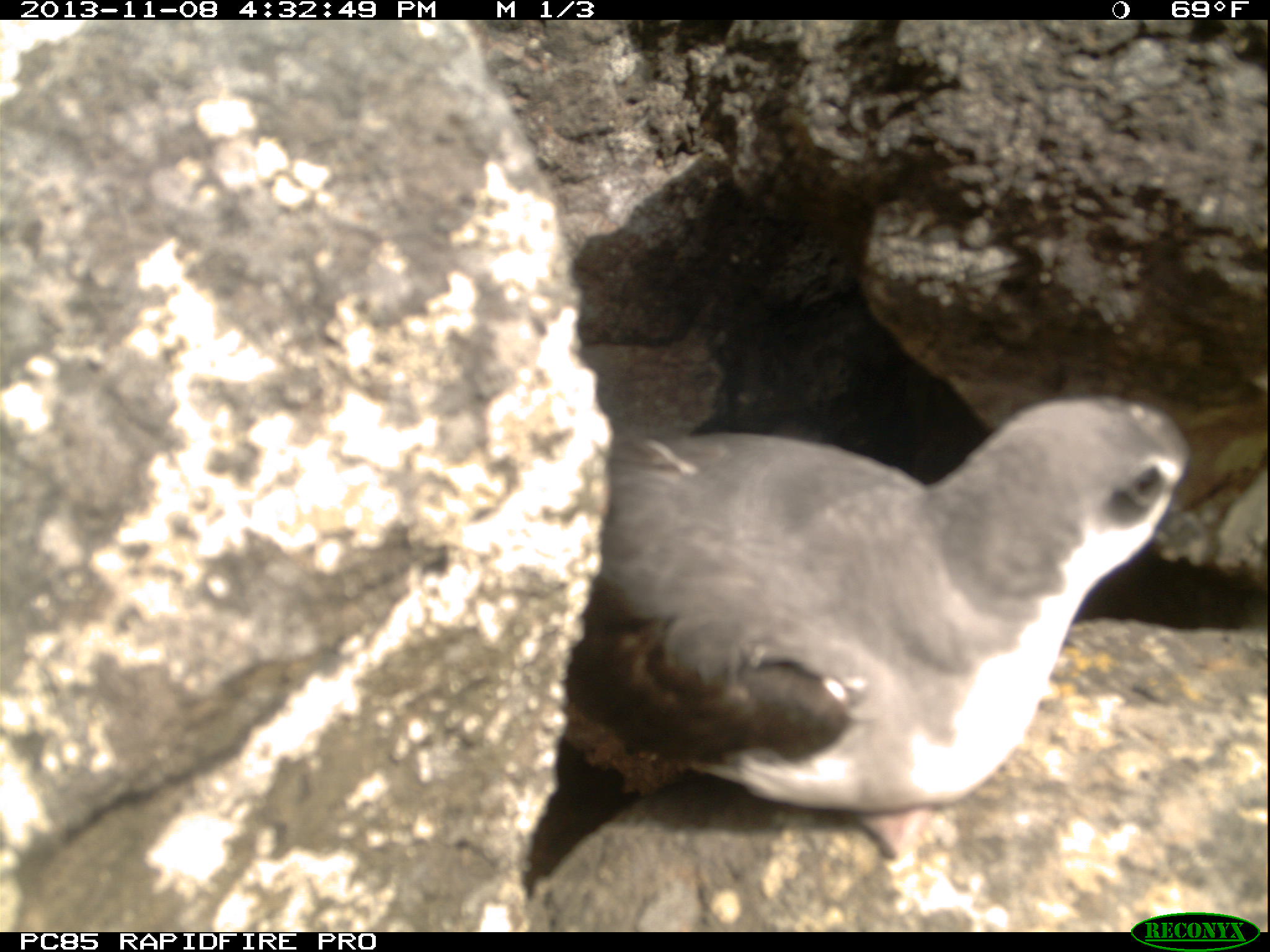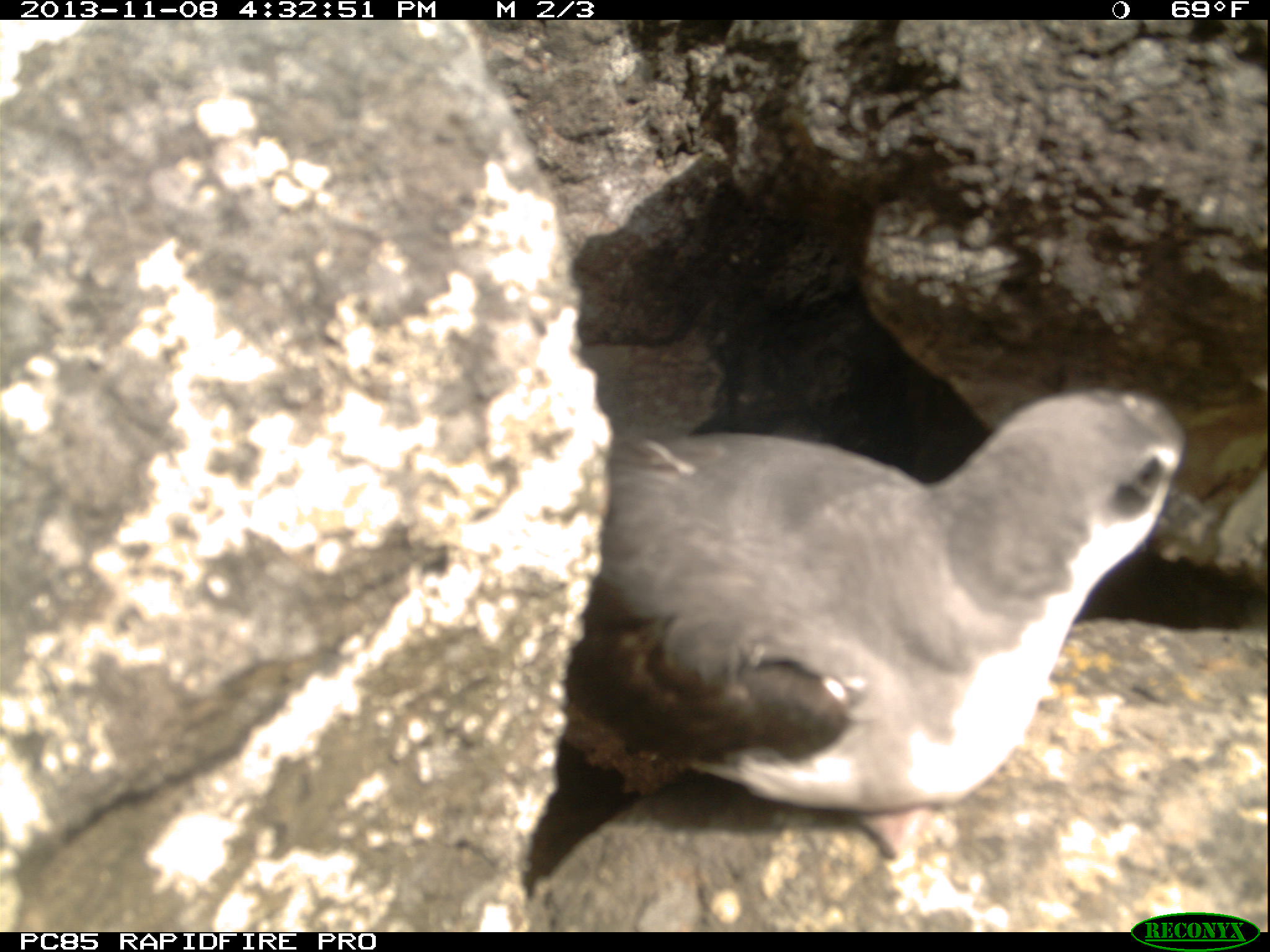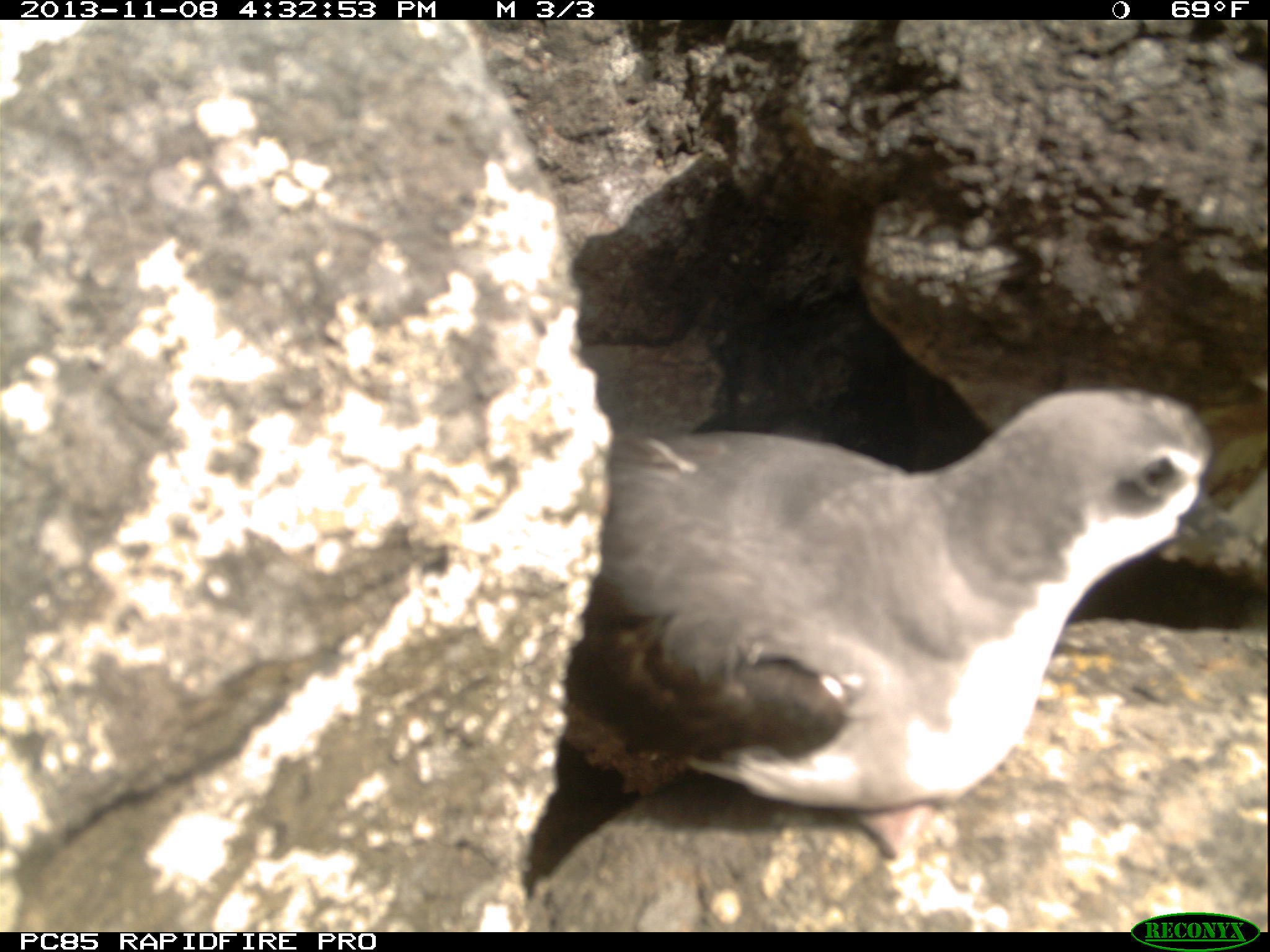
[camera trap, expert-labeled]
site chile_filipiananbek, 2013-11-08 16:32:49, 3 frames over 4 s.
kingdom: Animalia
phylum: Chordata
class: Aves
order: Procellariiformes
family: Procellariidae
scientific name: Procellariidae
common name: petrel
Petrel (Procellariidae).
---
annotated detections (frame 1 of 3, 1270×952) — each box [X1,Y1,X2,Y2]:
petrel: [505,387,1196,928]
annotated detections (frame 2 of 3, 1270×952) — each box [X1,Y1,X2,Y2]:
petrel: [514,377,1197,926]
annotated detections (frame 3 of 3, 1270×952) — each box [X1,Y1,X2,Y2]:
petrel: [510,378,1267,925]